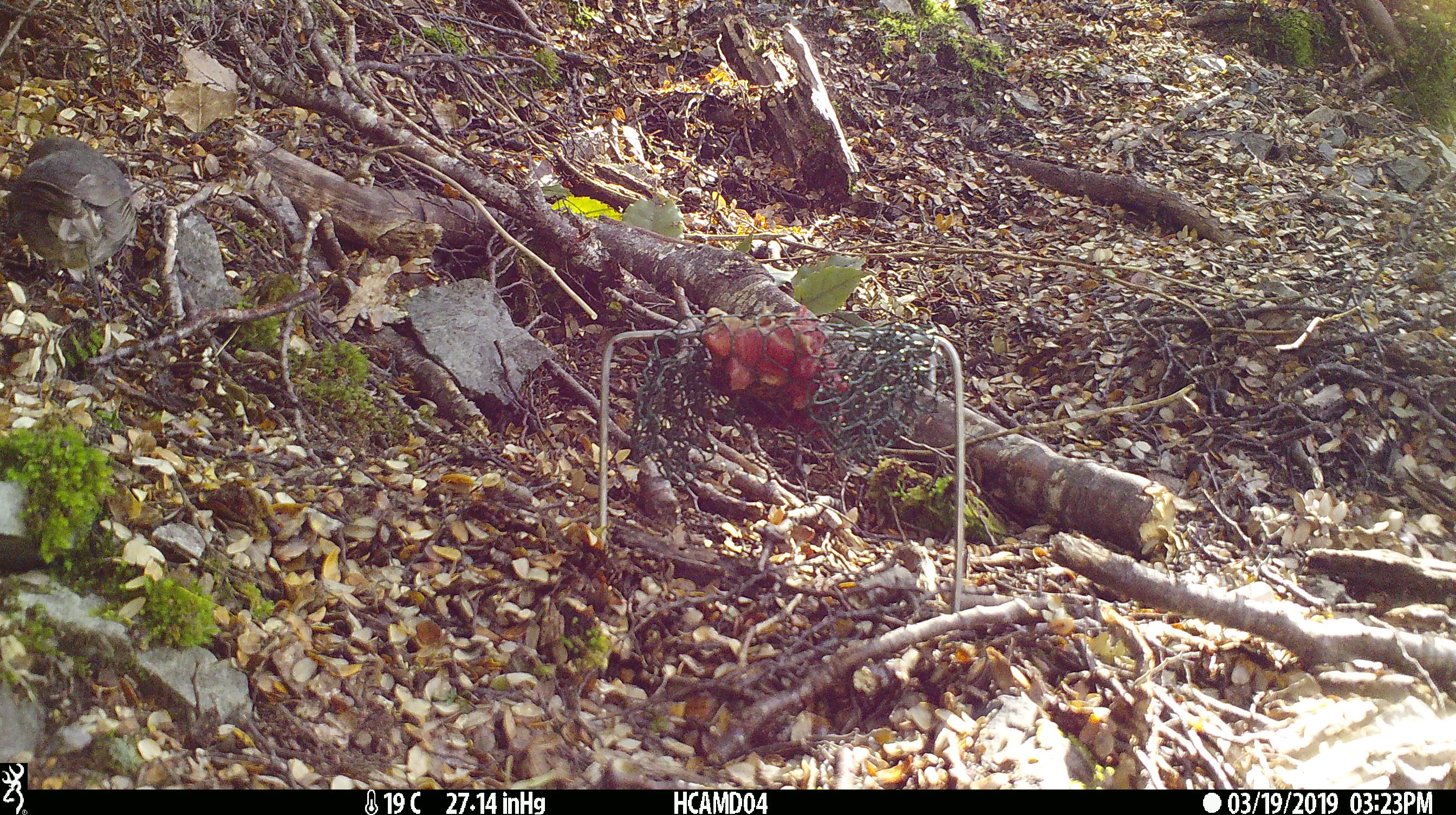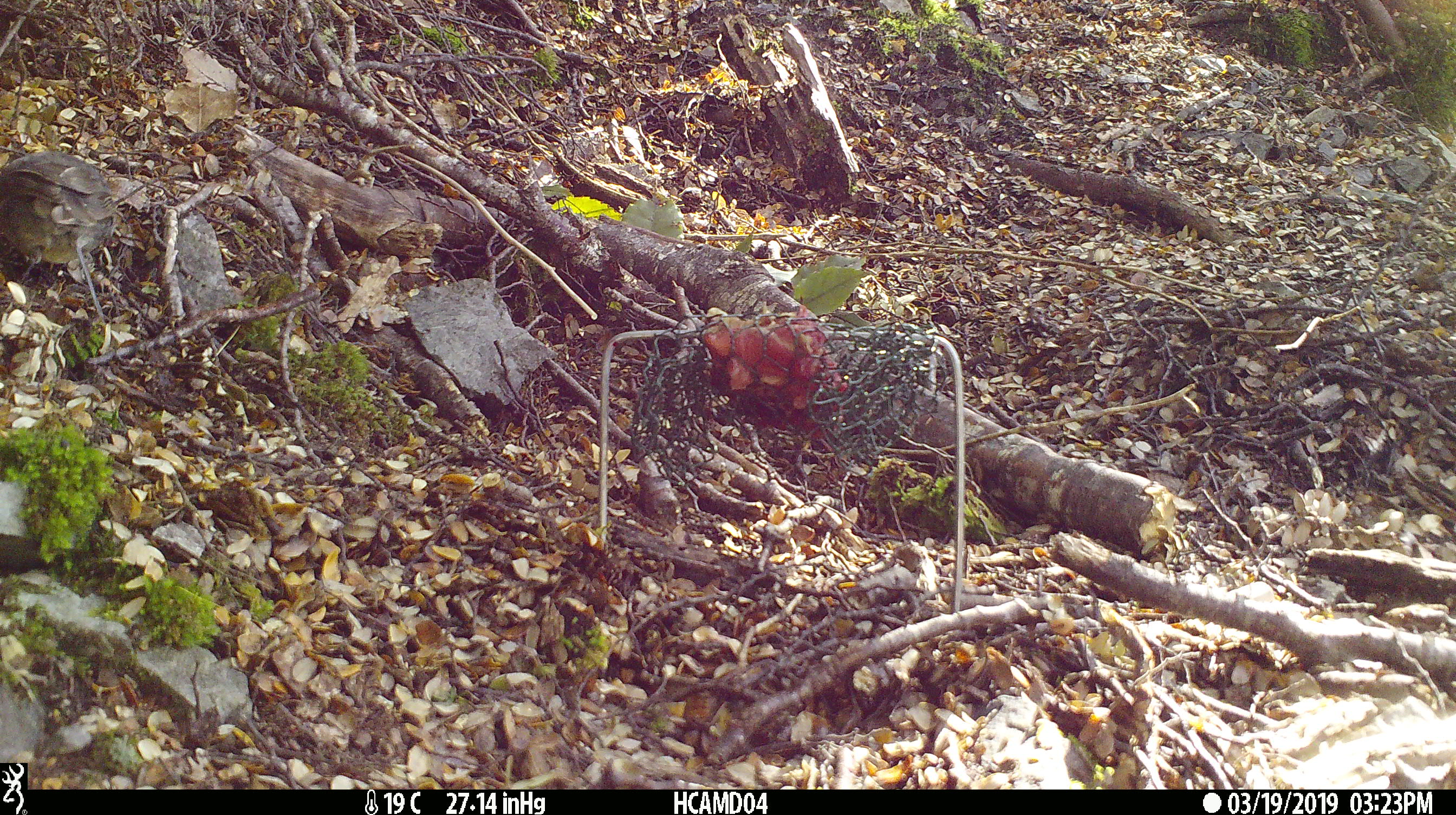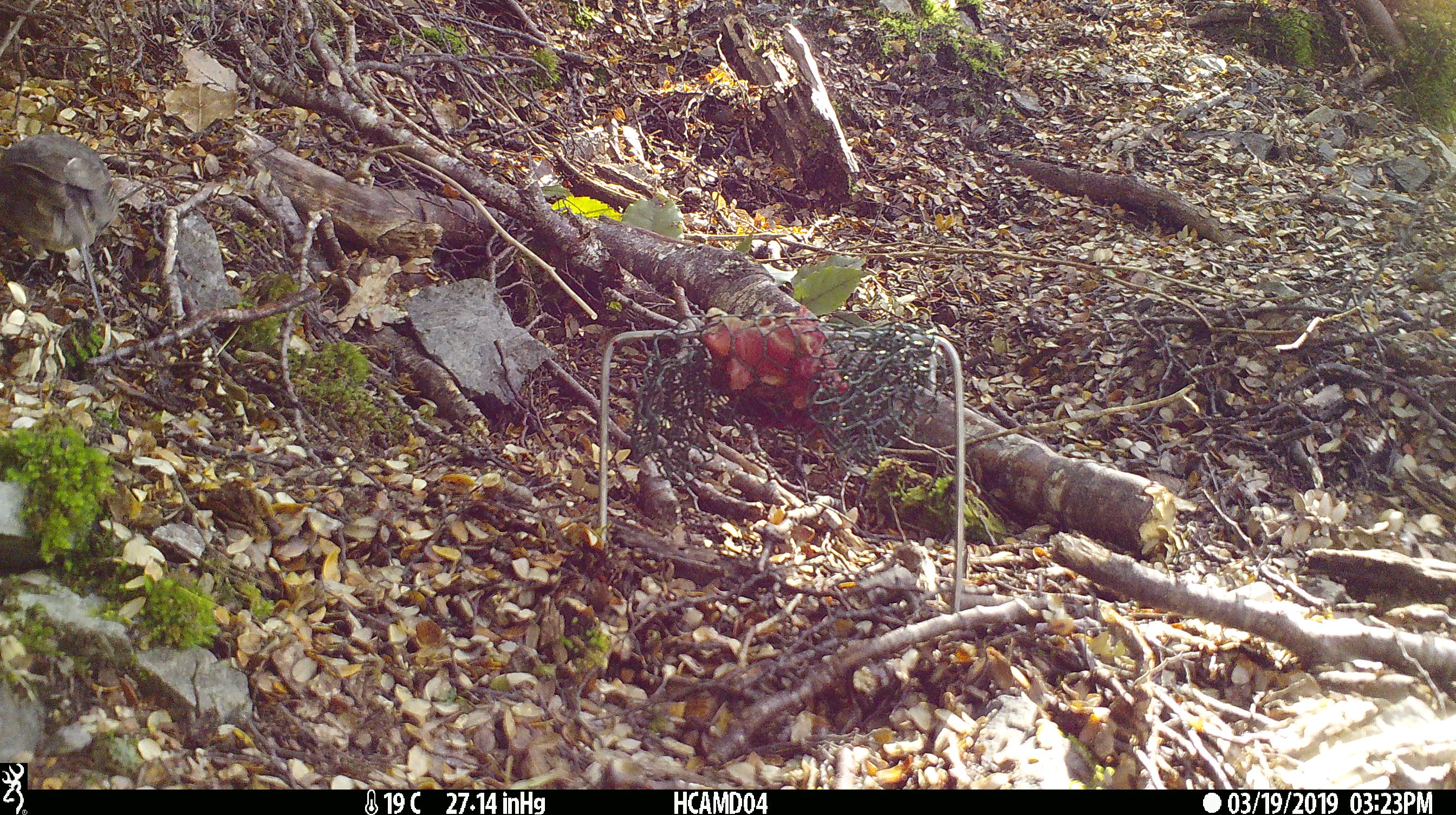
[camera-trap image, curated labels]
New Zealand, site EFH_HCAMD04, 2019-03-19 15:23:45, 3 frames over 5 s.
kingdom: Animalia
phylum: Chordata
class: Aves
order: Passeriformes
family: Petroicidae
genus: Petroica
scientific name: Petroica australis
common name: new zealand robin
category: robin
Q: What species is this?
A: Robin (new zealand robin) (Petroica australis).